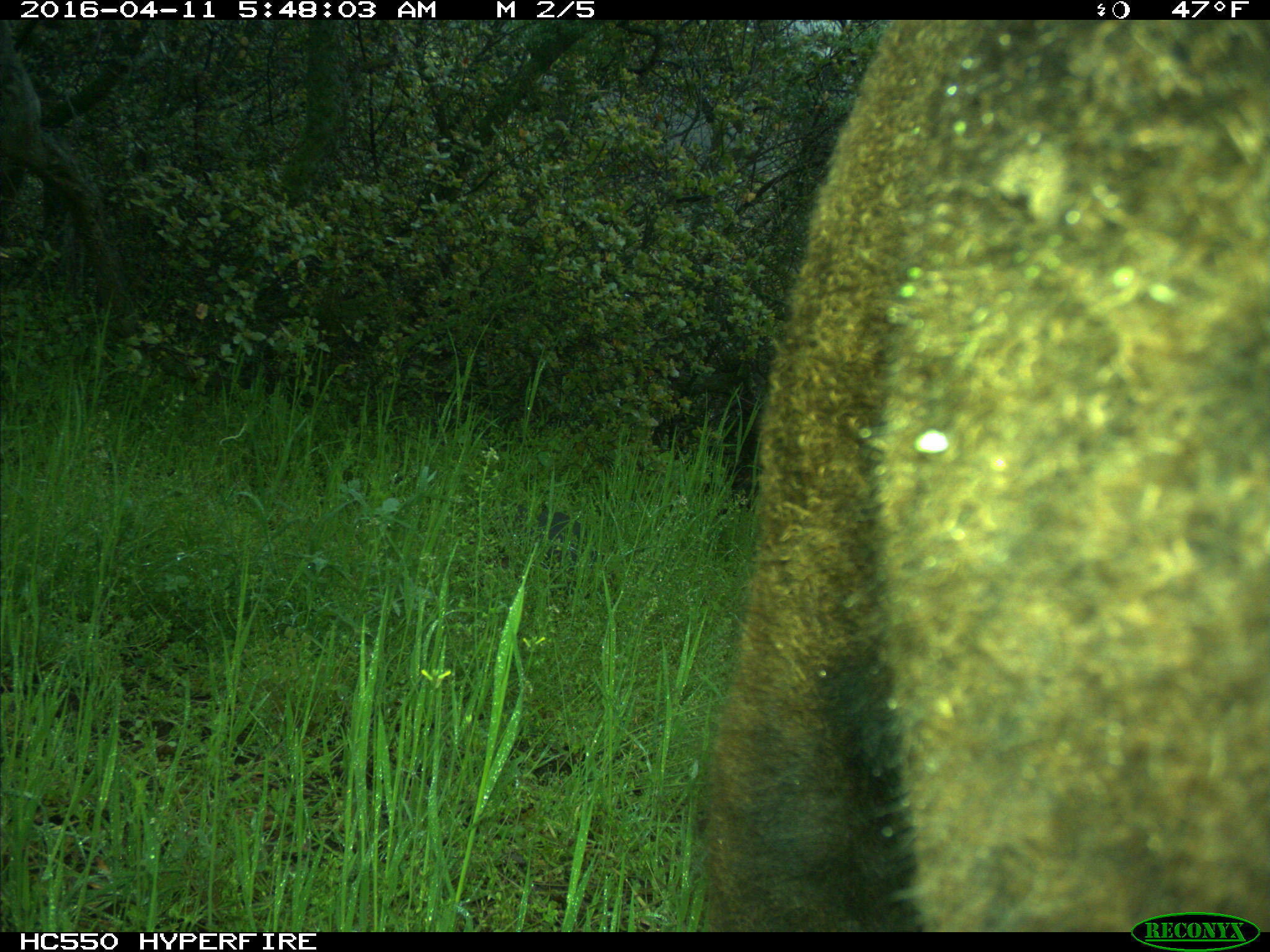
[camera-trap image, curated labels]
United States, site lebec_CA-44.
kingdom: Animalia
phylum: Chordata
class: Mammalia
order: Artiodactyla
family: Bovidae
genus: Bos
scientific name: Bos taurus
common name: domestic cow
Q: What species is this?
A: Bos taurus (domestic cow).